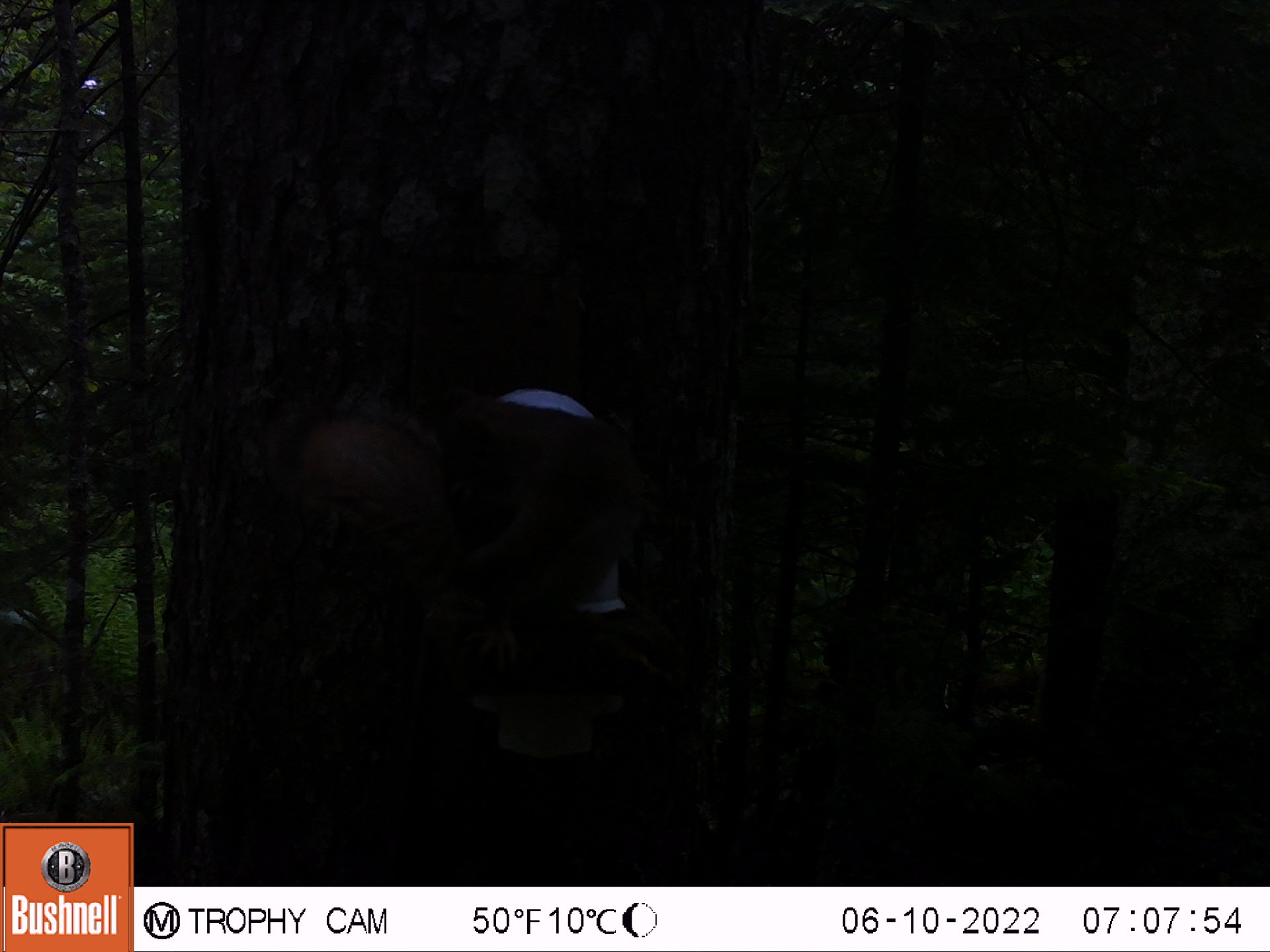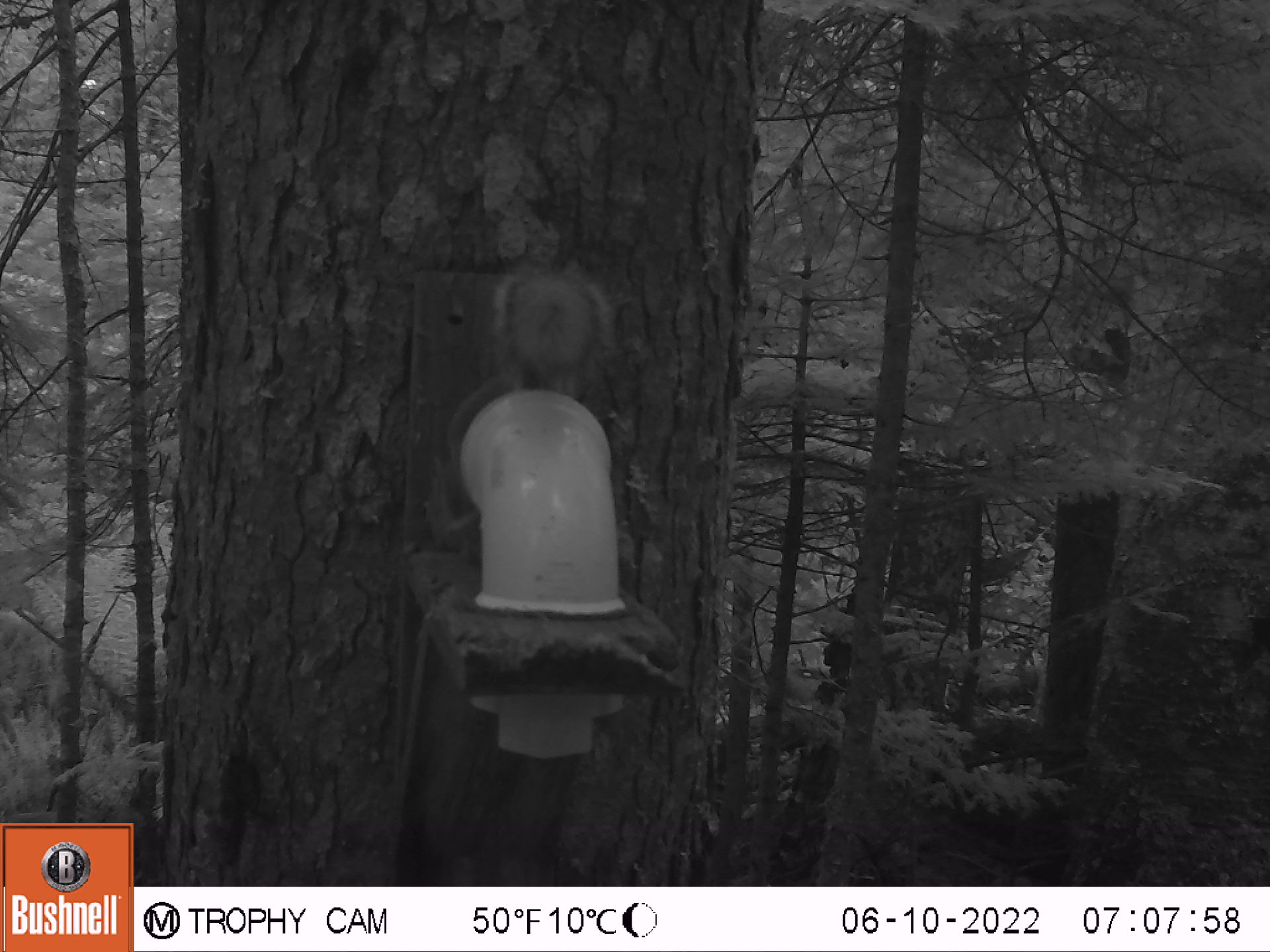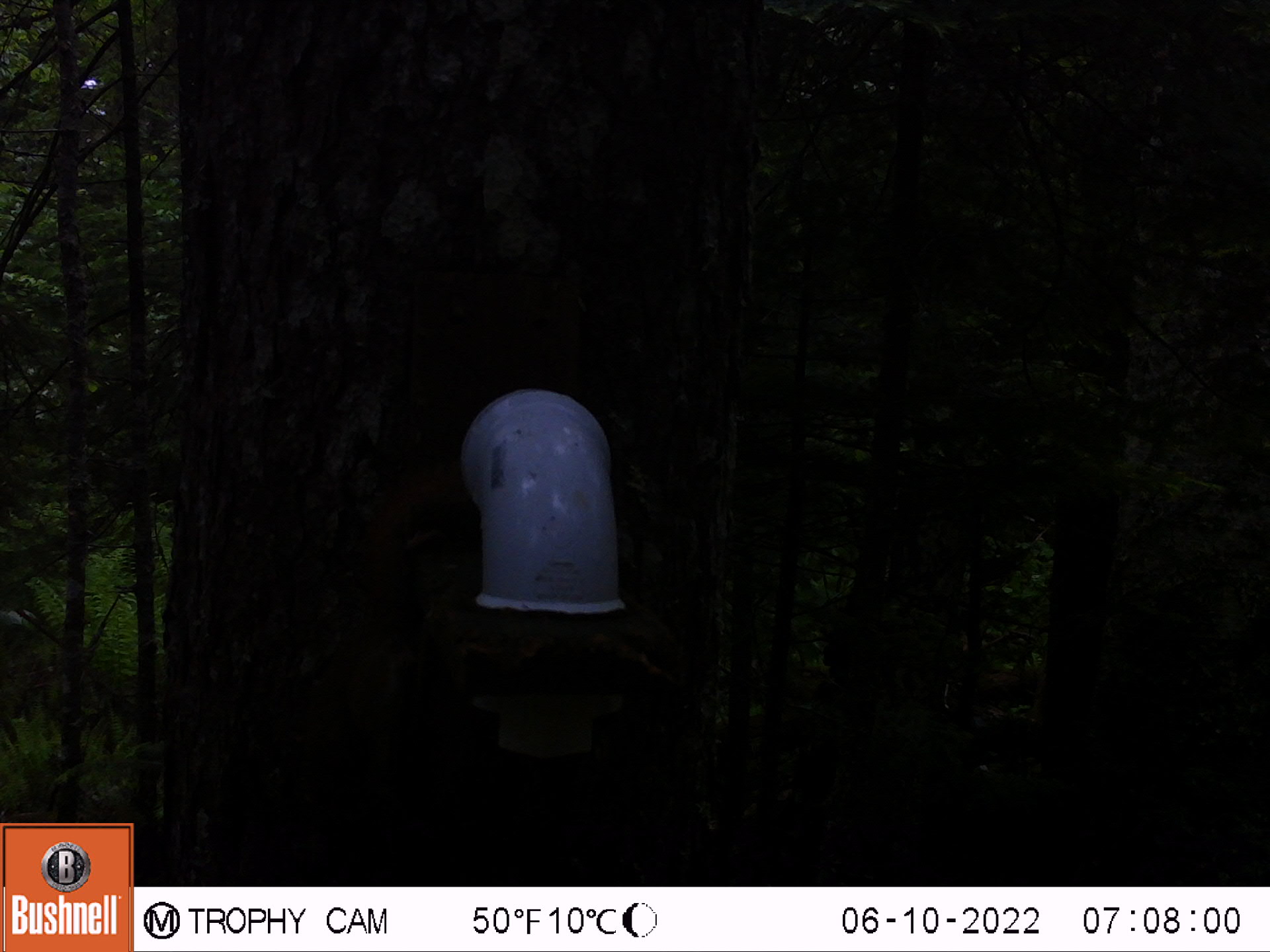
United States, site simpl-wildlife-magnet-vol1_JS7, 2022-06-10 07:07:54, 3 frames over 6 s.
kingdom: Animalia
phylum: Chordata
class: Mammalia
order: Rodentia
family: Sciuridae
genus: Tamiasciurus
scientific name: Tamiasciurus hudsonicus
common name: red squirrel